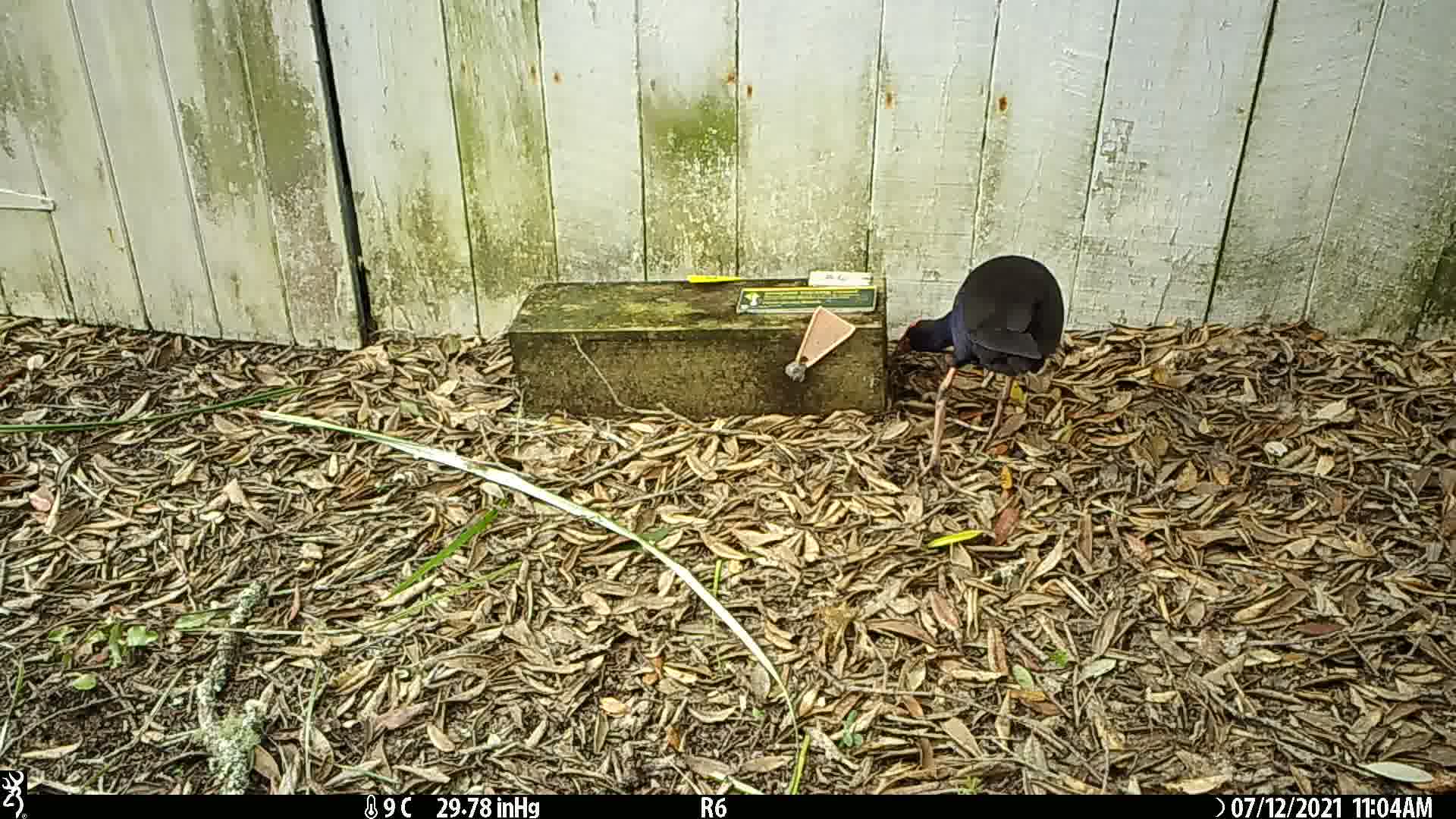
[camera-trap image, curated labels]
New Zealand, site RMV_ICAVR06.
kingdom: Animalia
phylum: Chordata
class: Aves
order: Gruiformes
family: Rallidae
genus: Porphyrio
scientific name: Porphyrio melanotus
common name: australasian swamphen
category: pukeko